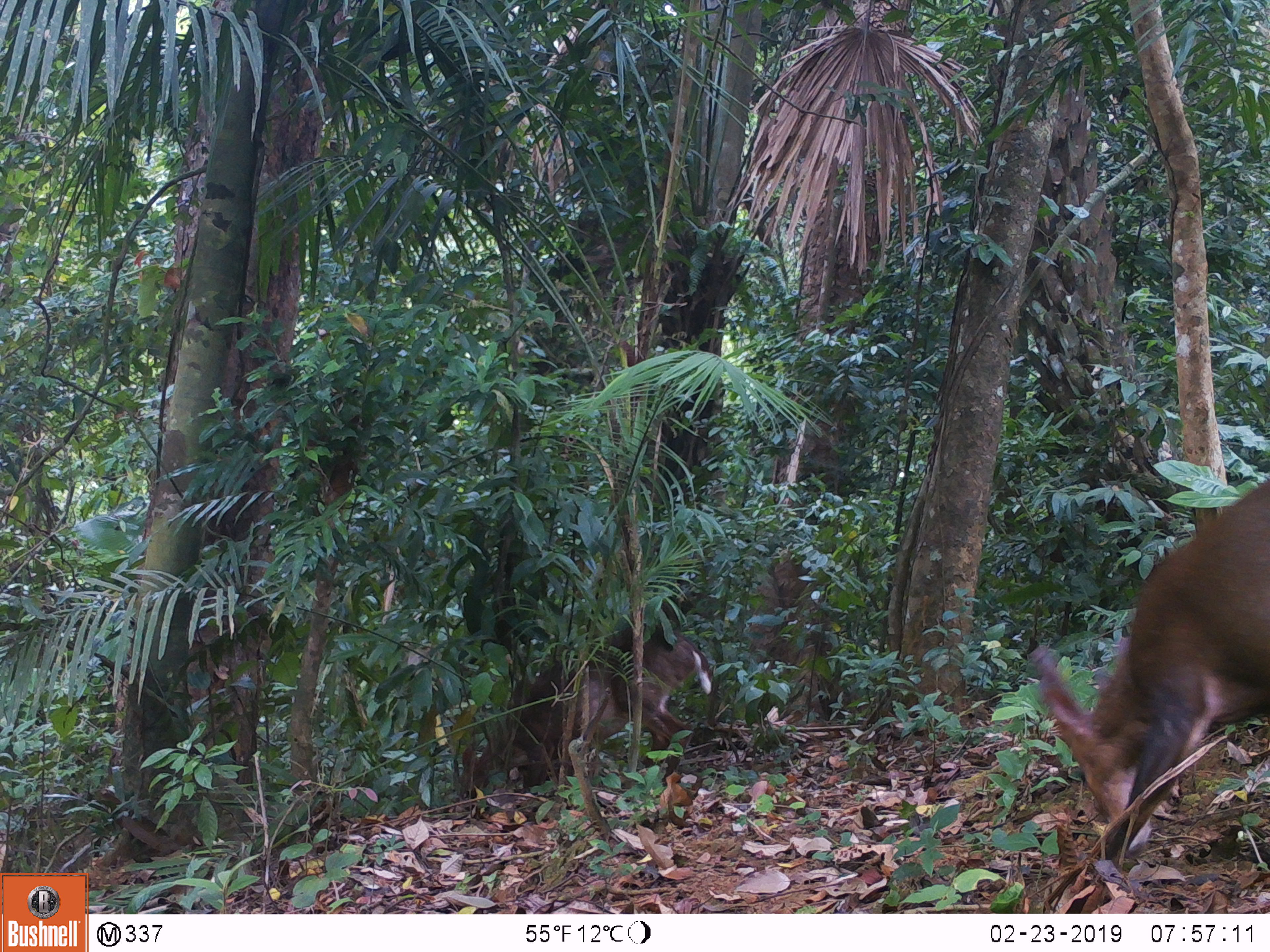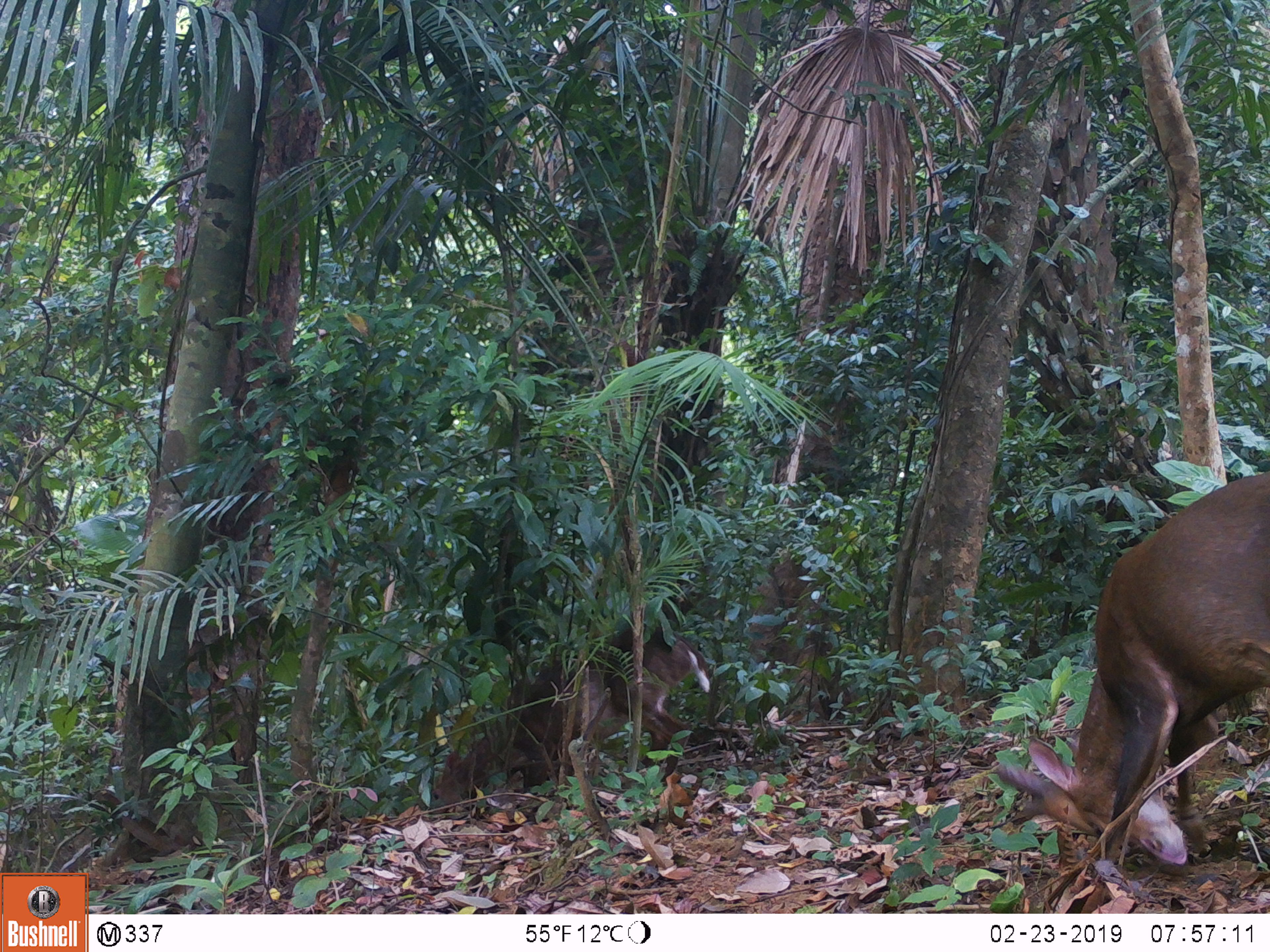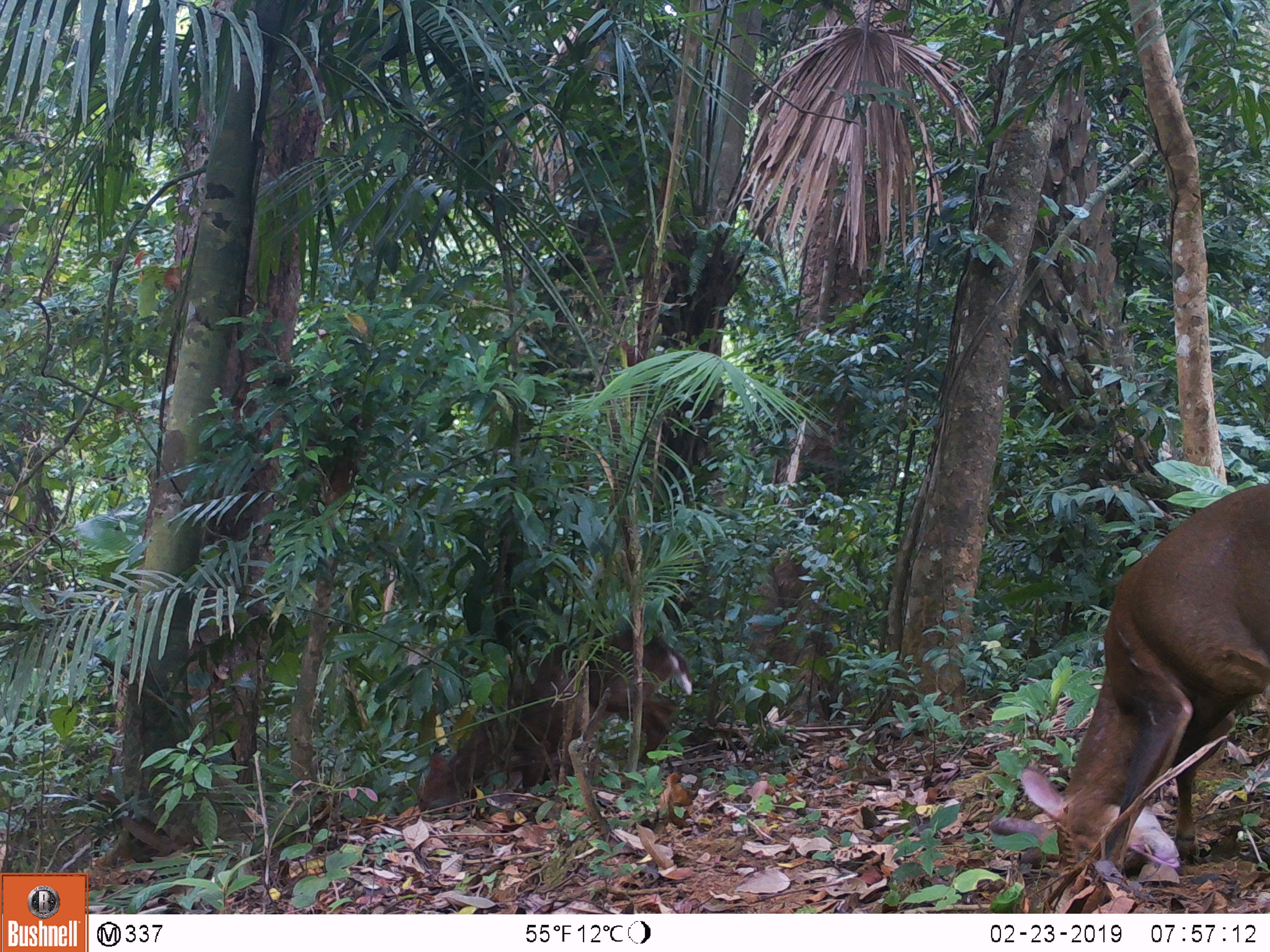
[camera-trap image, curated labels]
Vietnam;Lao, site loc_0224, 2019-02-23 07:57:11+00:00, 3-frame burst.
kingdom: Animalia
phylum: Chordata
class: Mammalia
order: Artiodactyla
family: Cervidae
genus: Muntiacus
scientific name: Muntiacus vuquangensis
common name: large-antlered muntjac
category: large antlered muntjac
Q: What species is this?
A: Large antlered muntjac (large-antlered muntjac) (Muntiacus vuquangensis).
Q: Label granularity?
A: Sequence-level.